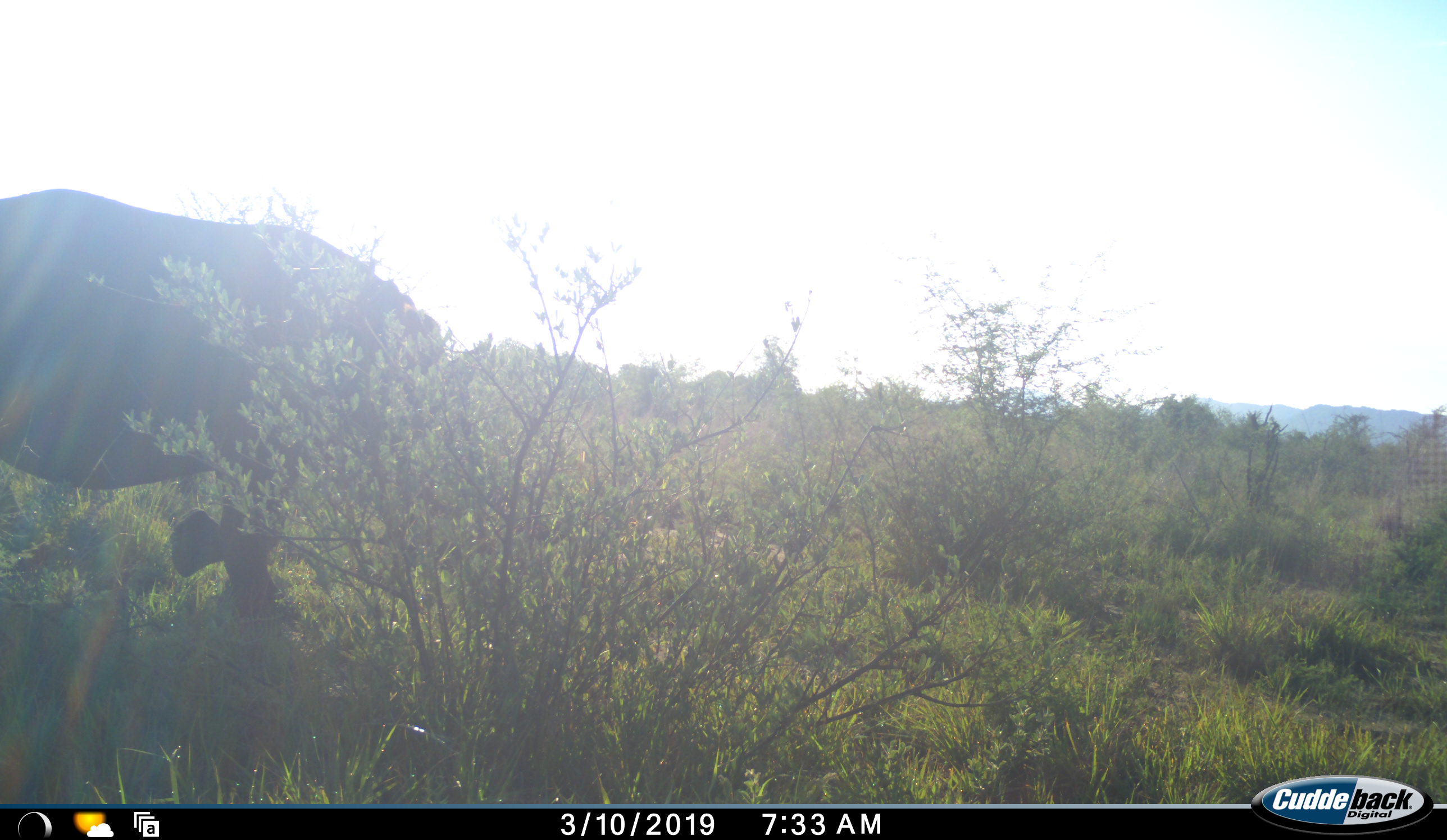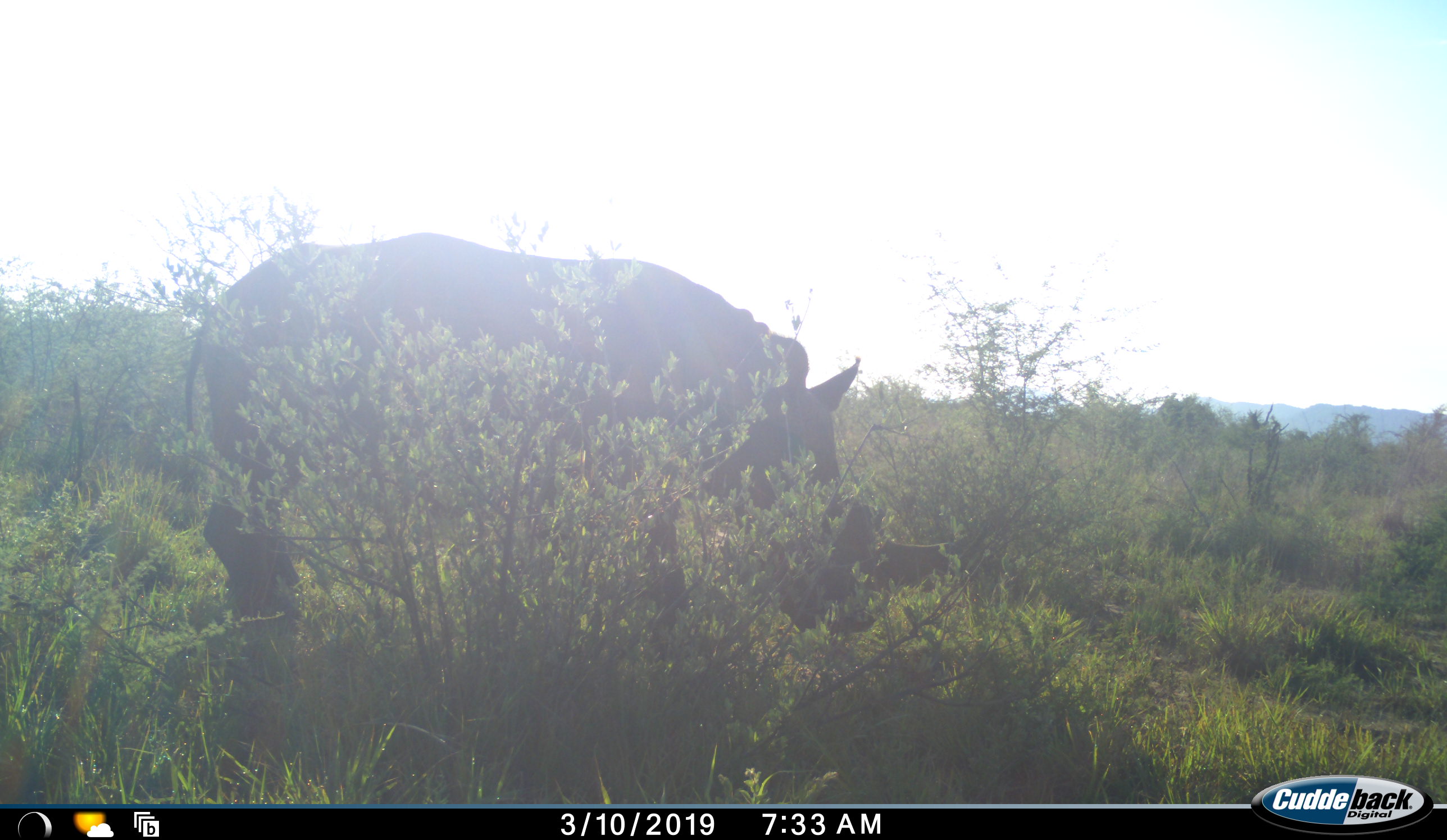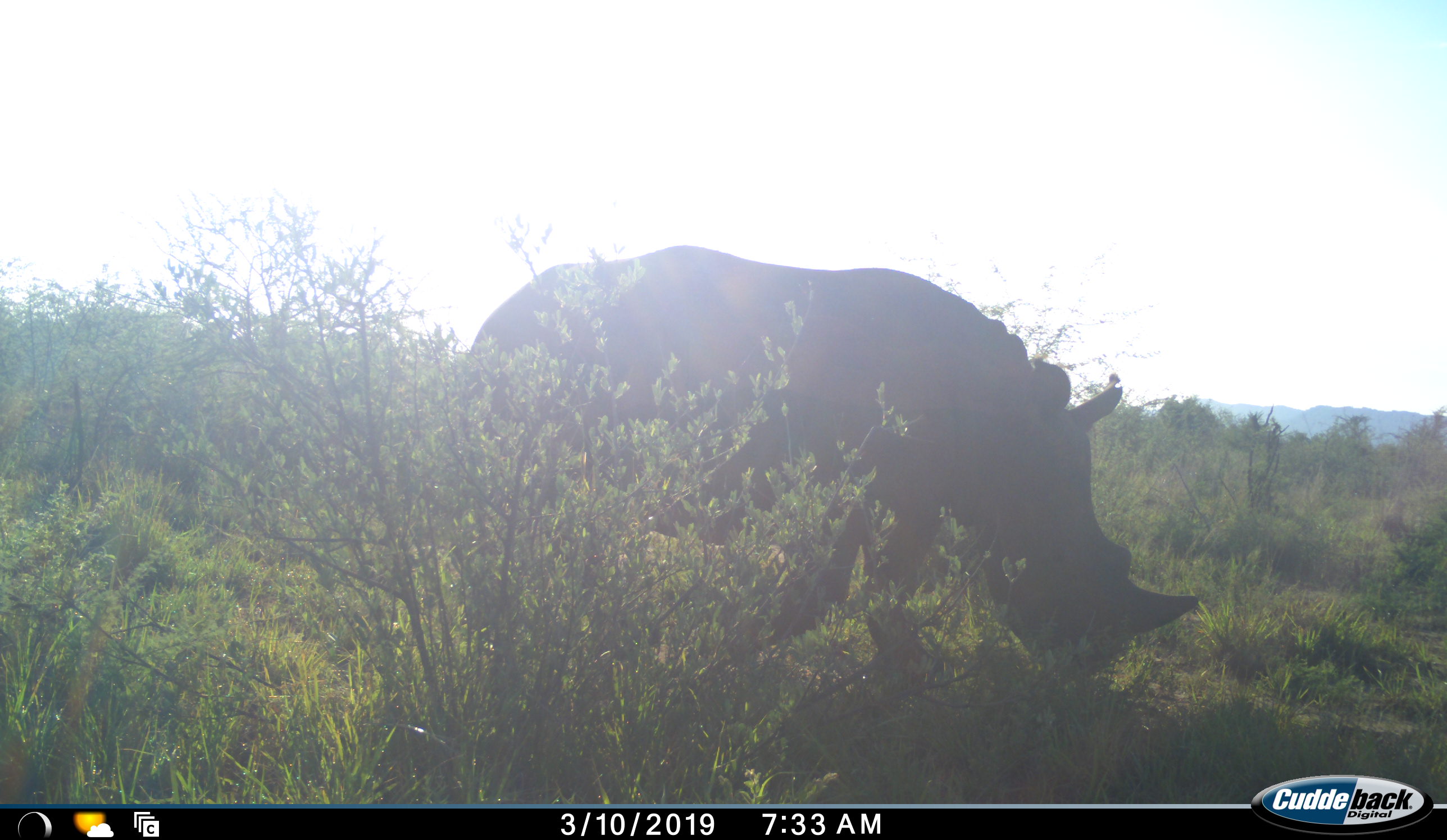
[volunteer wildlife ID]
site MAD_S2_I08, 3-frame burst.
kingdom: Animalia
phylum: Chordata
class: Mammalia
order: Perissodactyla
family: Rhinocerotidae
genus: Diceros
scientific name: Diceros bicornis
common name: black rhinoceros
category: rhinocerosblack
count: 1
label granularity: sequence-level